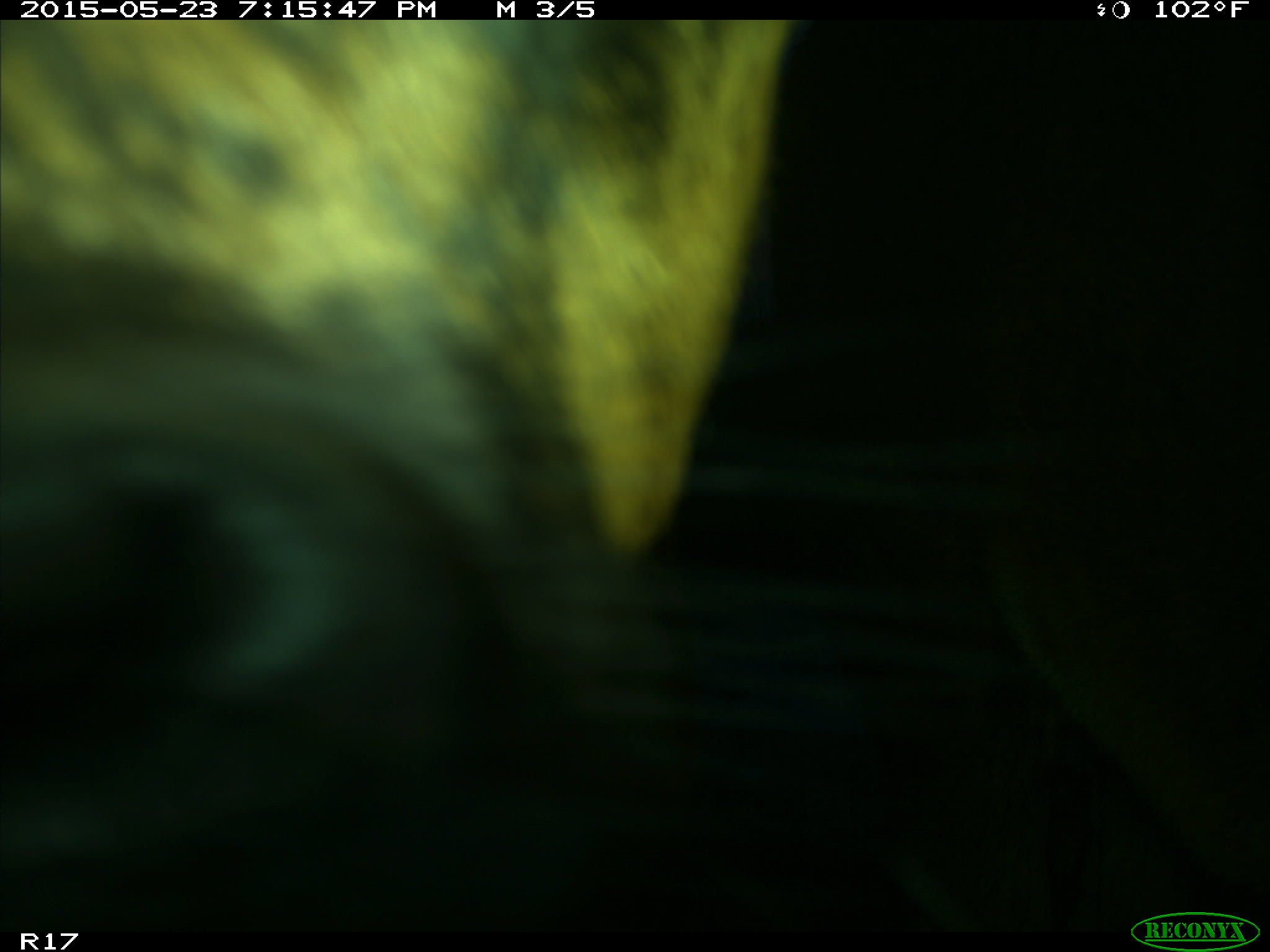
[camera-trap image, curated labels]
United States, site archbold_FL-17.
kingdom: Animalia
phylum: Chordata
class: Mammalia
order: Artiodactyla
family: Bovidae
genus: Bos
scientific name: Bos taurus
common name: domestic cow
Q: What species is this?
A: Bos taurus (domestic cow).